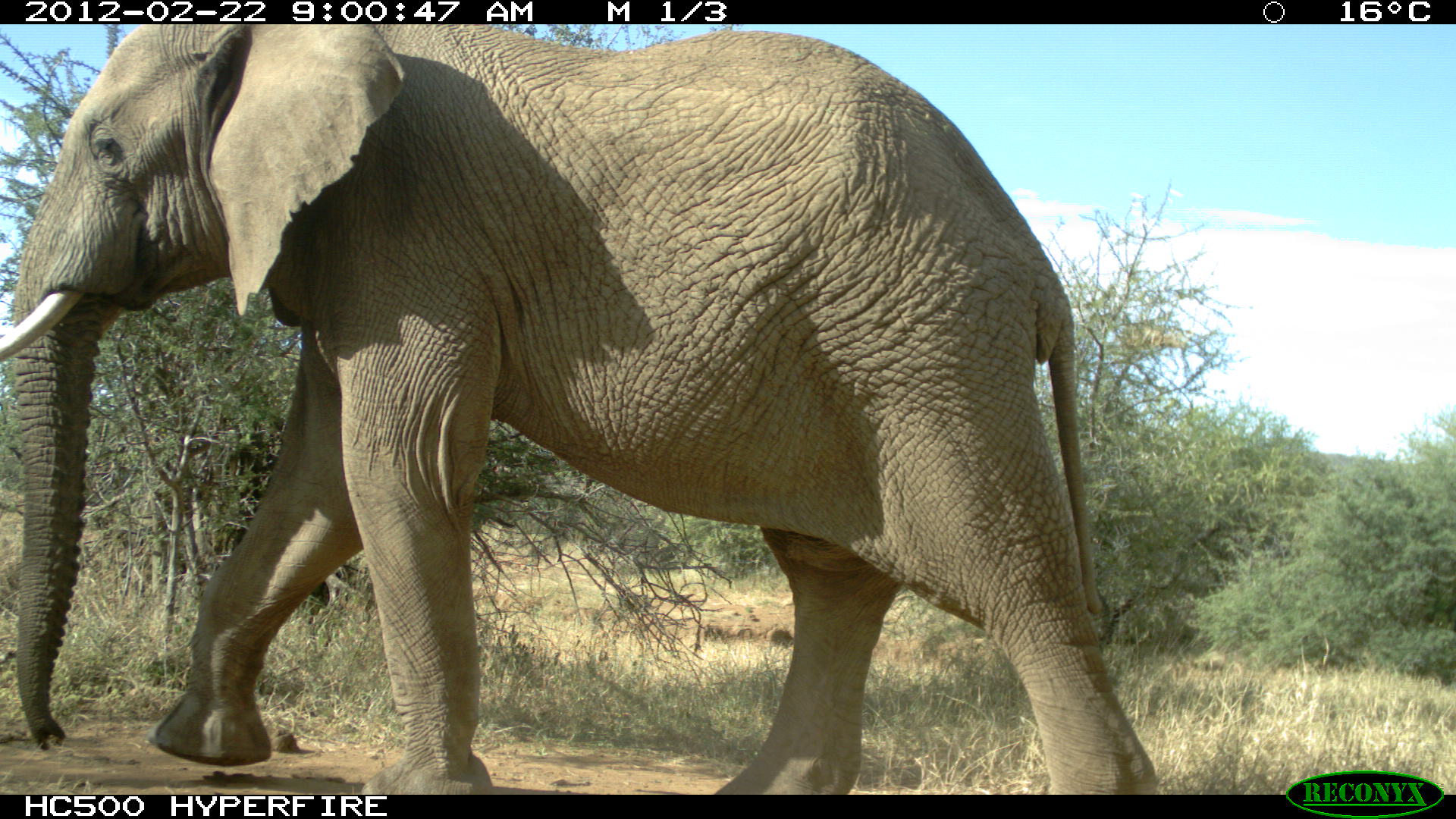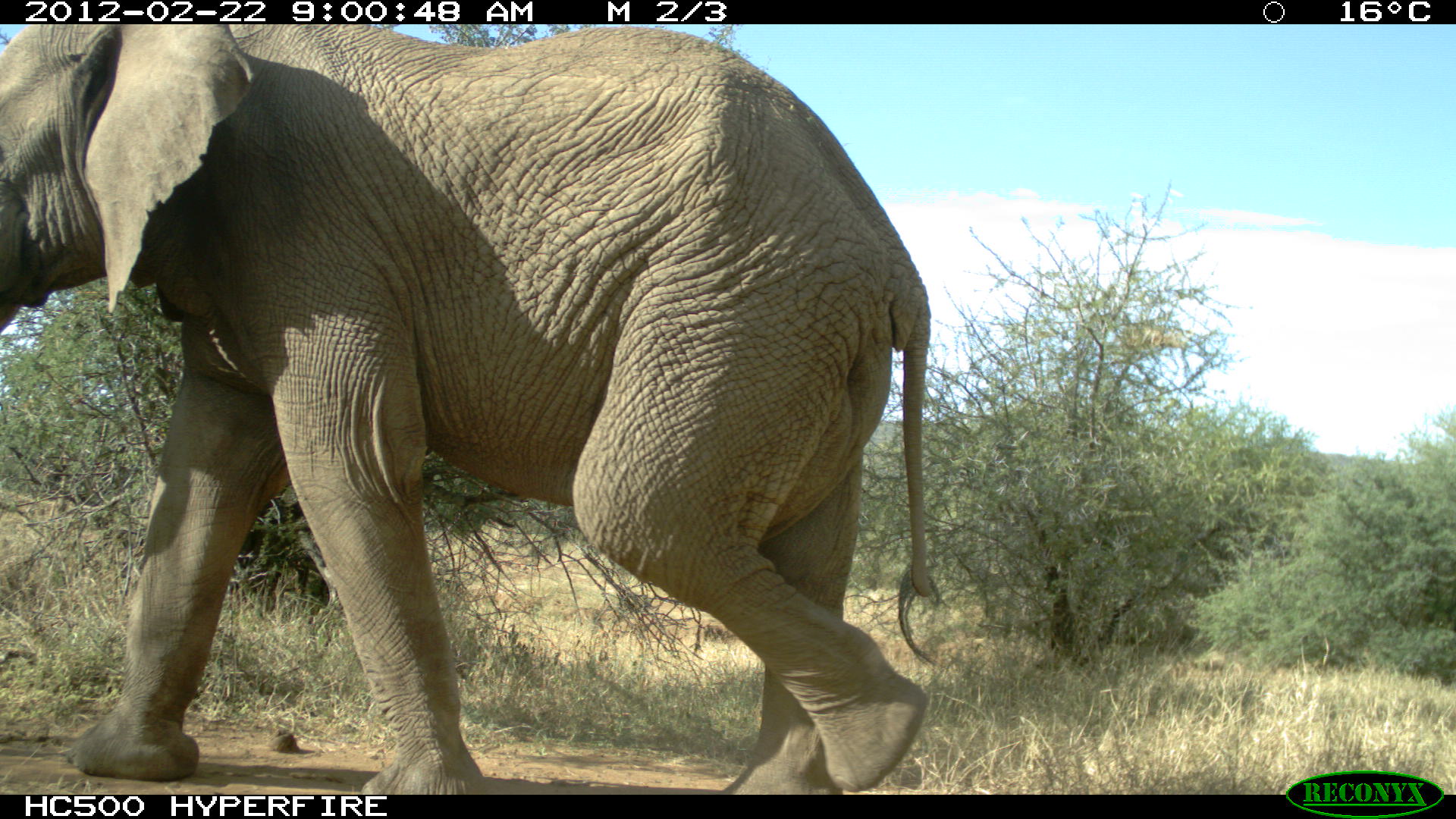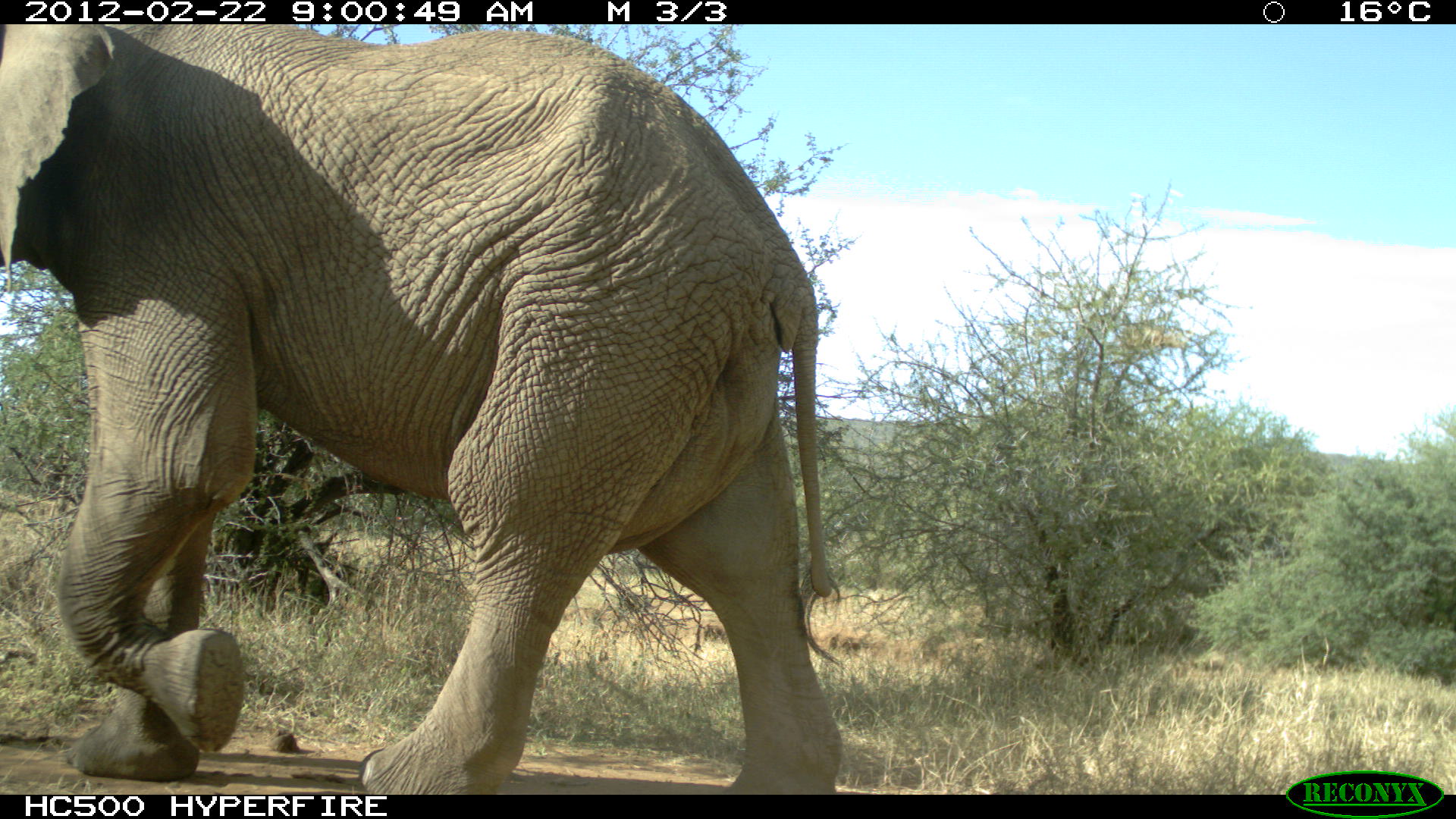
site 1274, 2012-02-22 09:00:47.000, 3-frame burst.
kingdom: Animalia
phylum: Chordata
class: Mammalia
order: Proboscidea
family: Elephantidae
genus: Loxodonta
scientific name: Loxodonta africana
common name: african bush elephant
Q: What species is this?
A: Loxodonta africana (african bush elephant).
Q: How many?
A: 1.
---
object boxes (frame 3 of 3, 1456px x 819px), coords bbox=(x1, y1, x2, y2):
loxodonta africana: bbox=(0, 23, 843, 792)